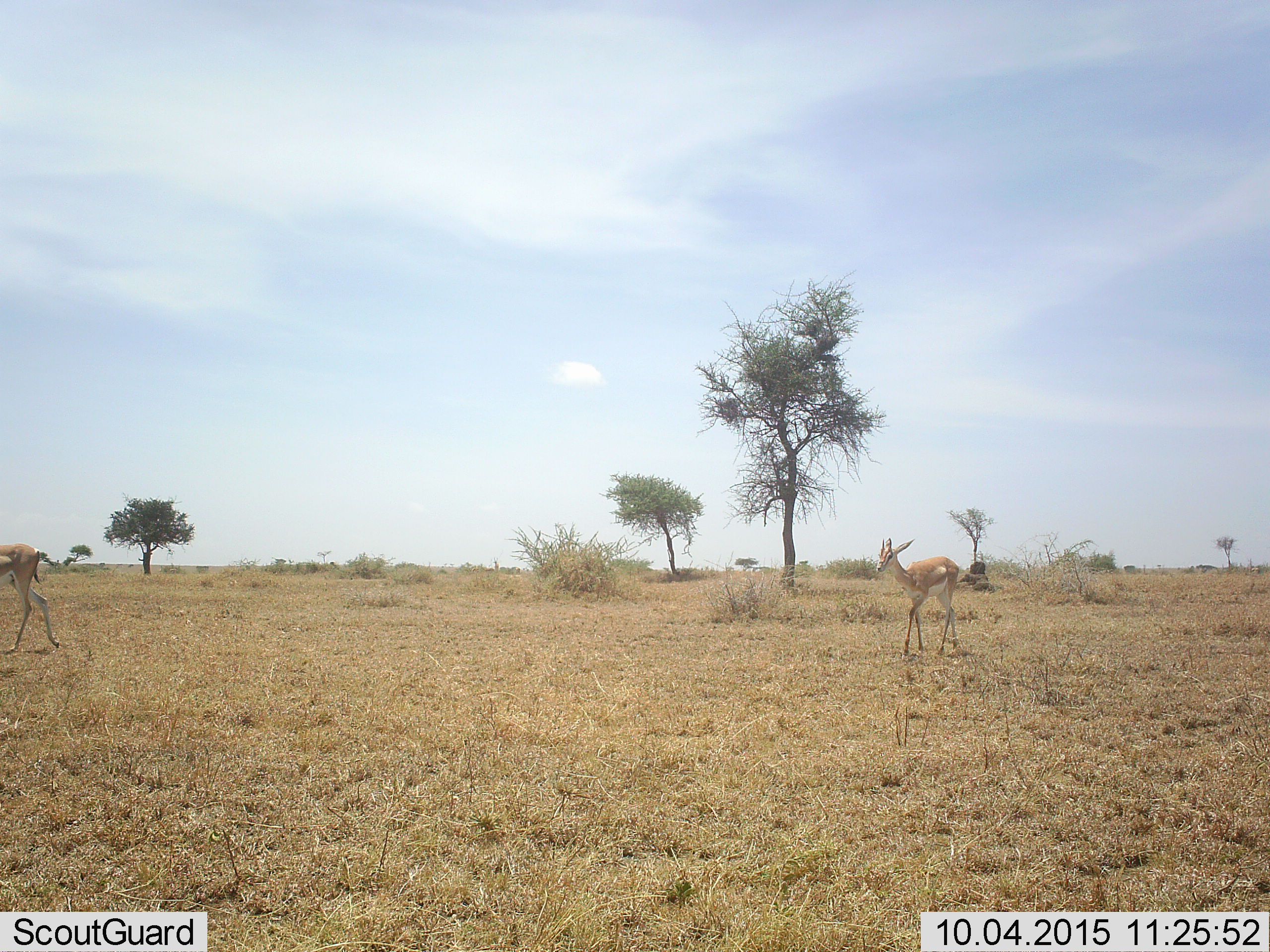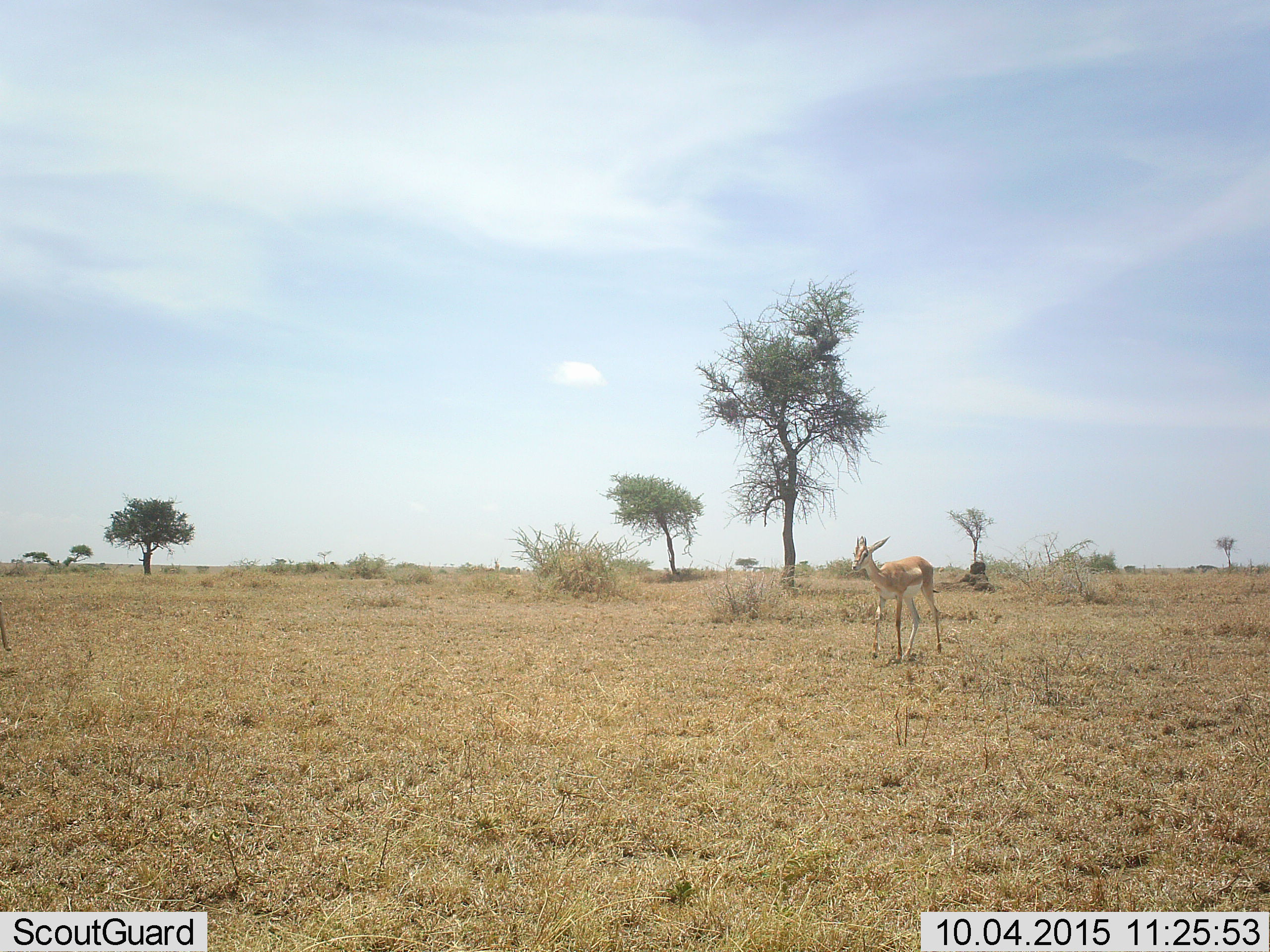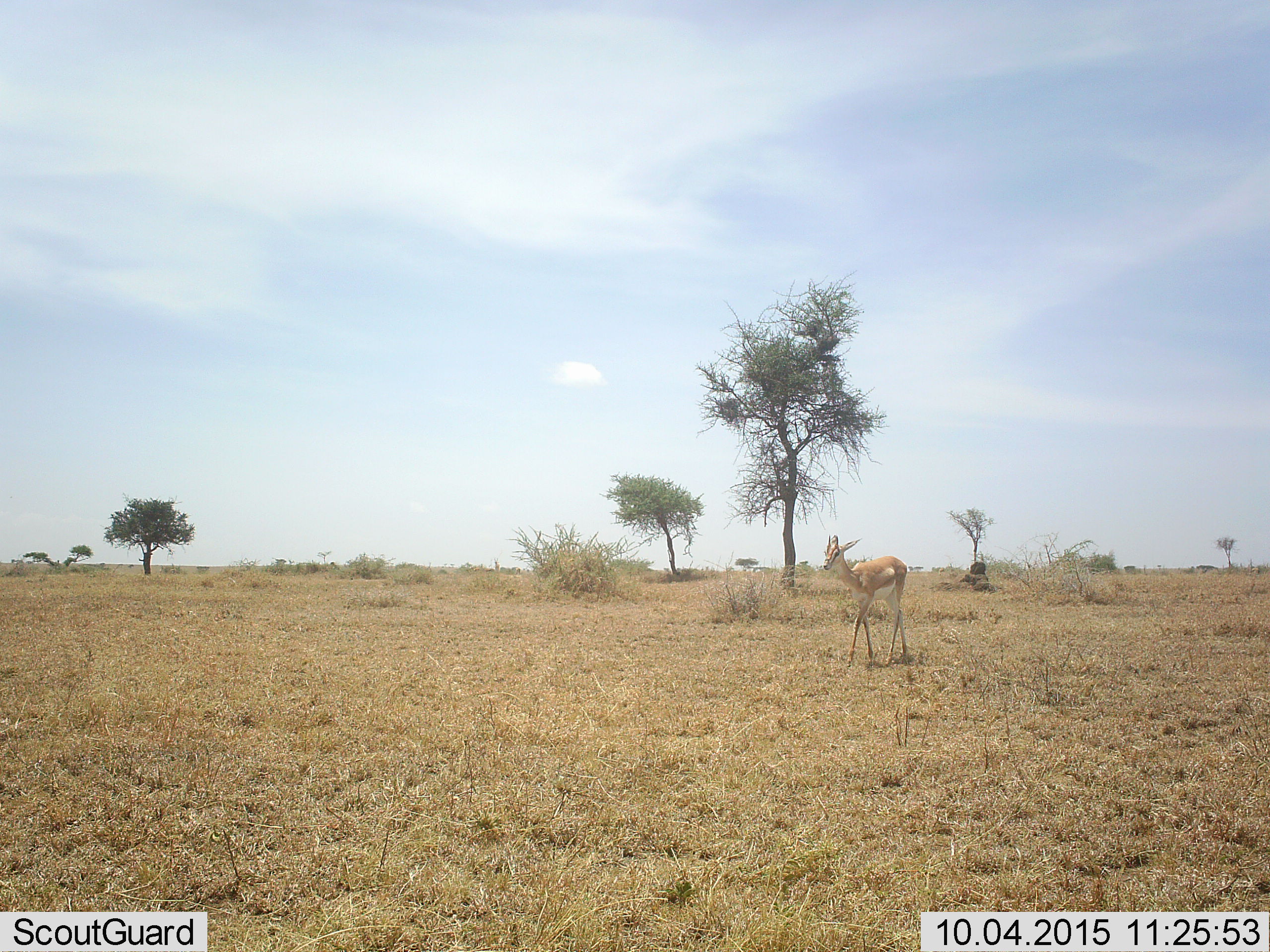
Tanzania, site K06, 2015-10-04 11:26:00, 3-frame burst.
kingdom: Animalia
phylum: Chordata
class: Mammalia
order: Artiodactyla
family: Bovidae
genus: Eudorcas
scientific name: Eudorcas thomsonii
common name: thomson's gazelle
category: gazellethomsons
Gazellethomsons (thomson's gazelle) (Eudorcas thomsonii), count 2. Behavior (volunteer vote fractions): standing 25%, resting 0%, moving 75%, interacting 0%. Young present (vote fraction): 0%. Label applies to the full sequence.